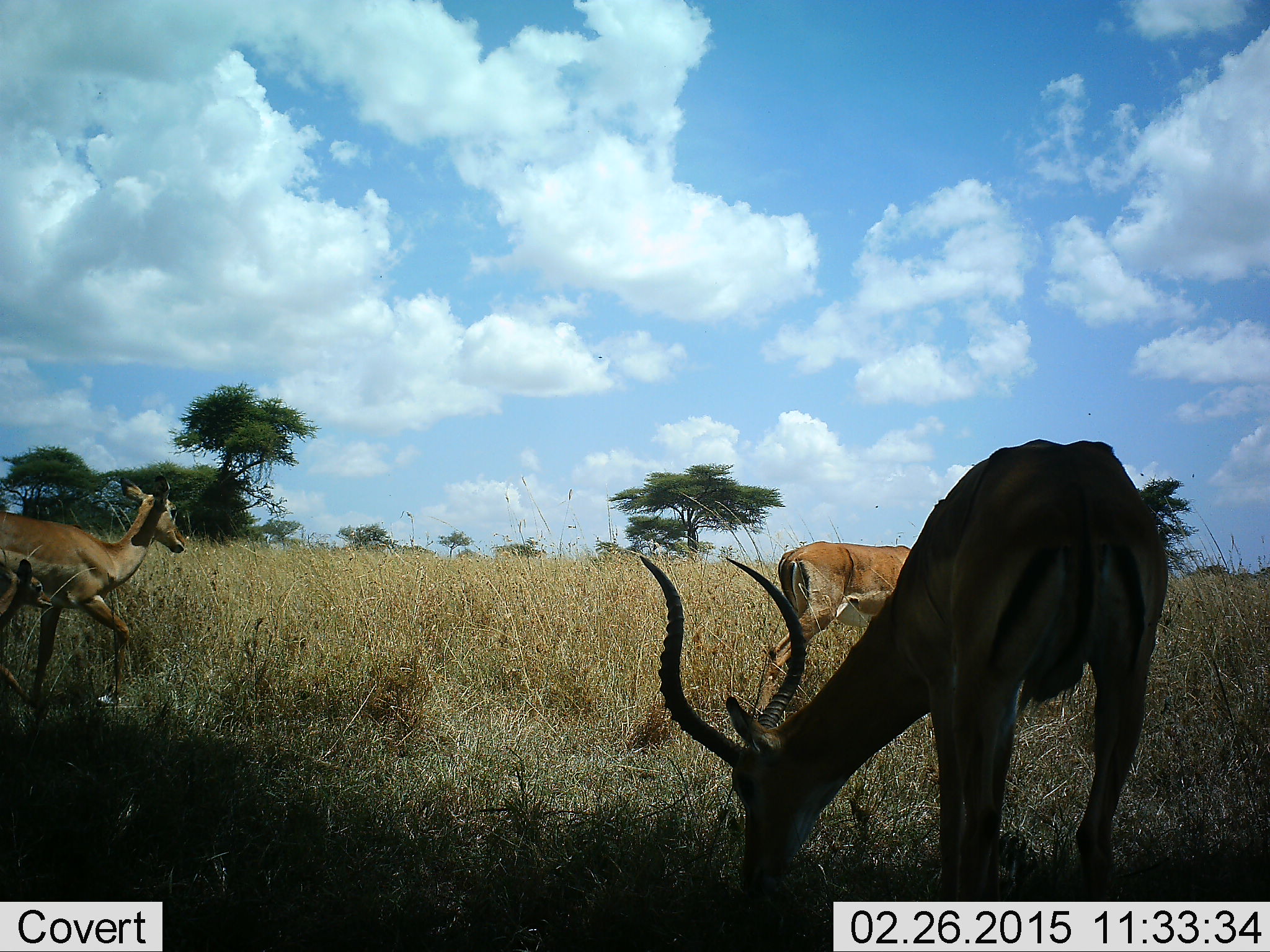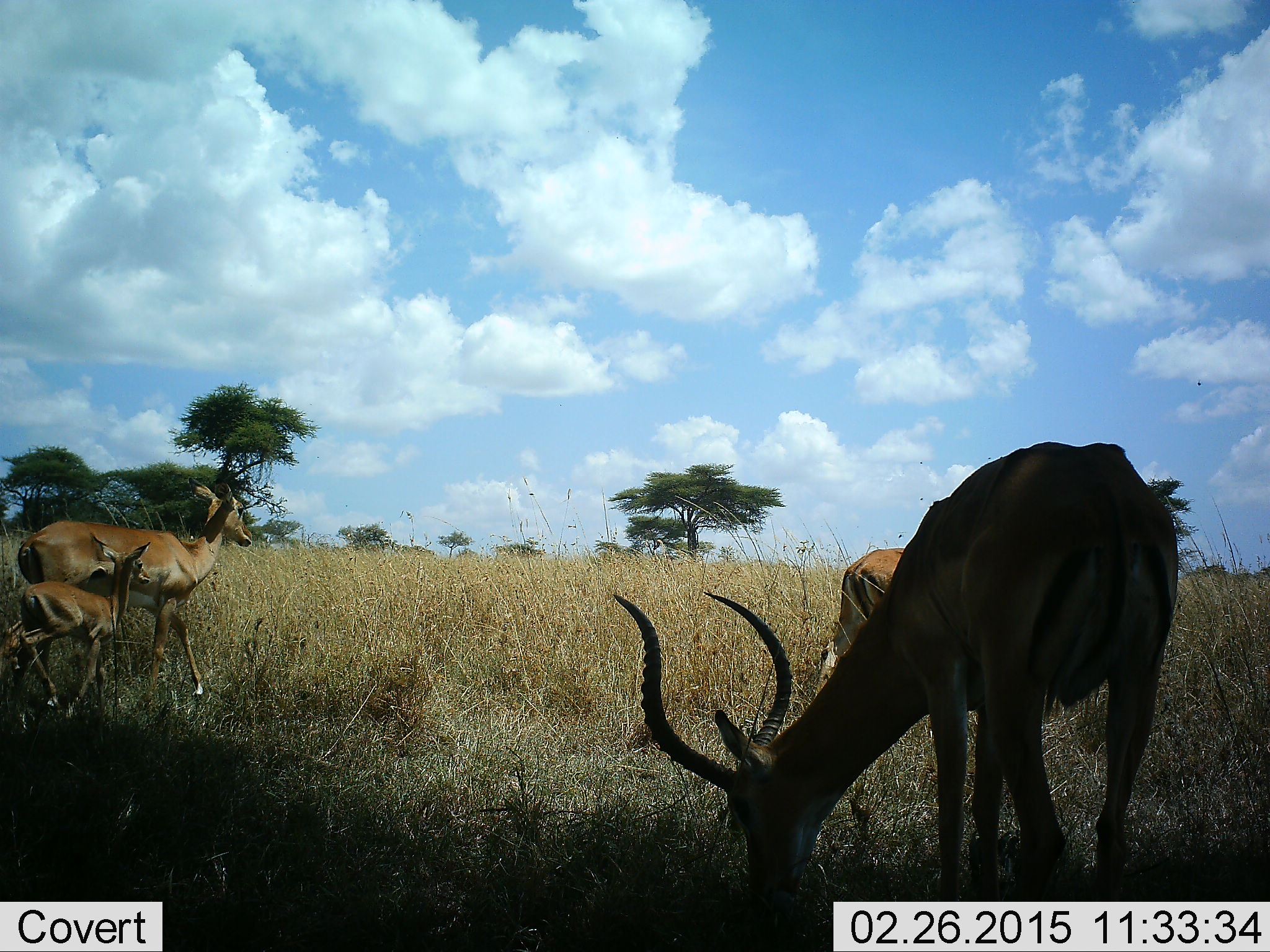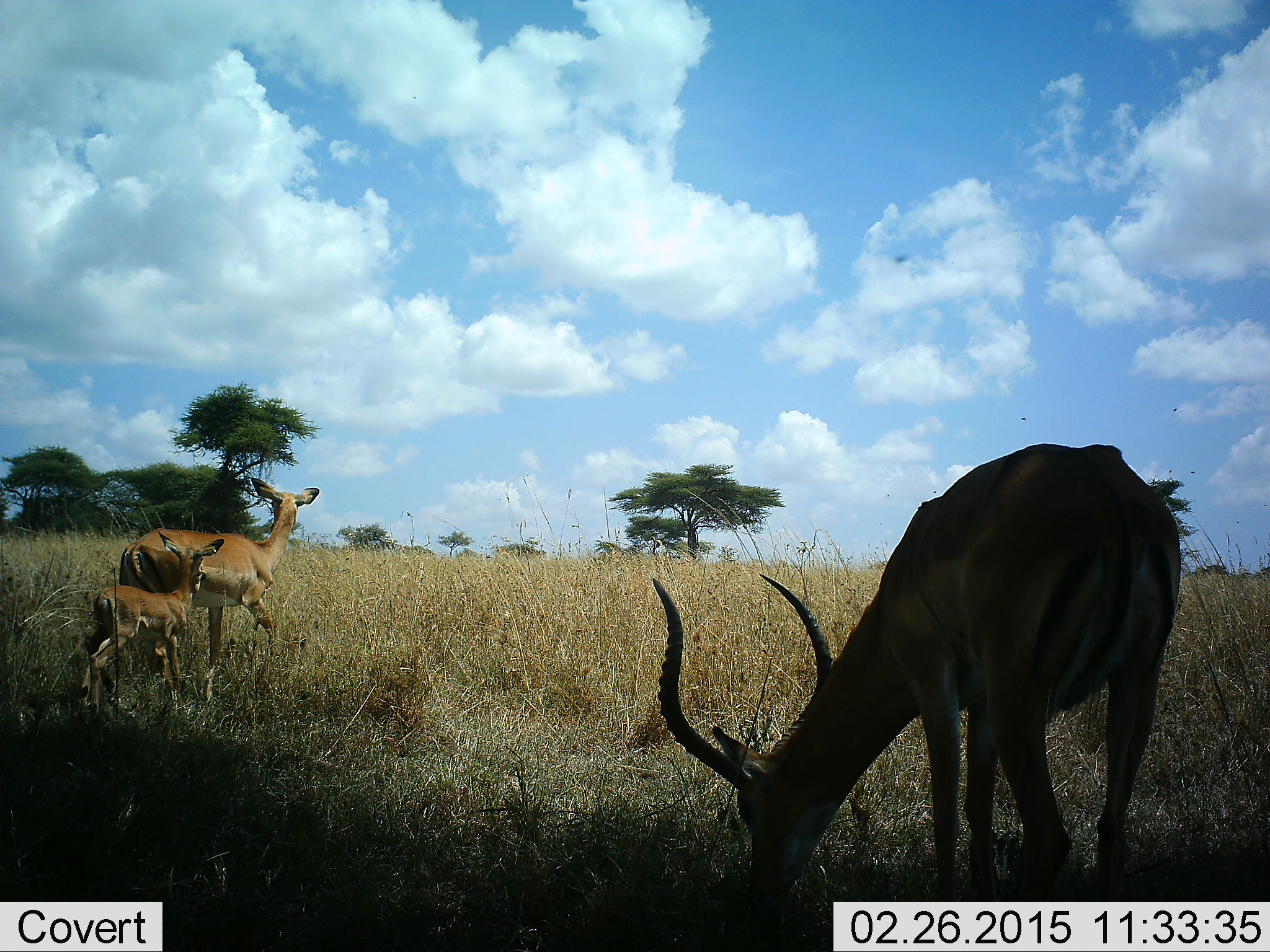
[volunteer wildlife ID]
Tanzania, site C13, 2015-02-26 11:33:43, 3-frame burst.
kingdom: Animalia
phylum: Chordata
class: Mammalia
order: Artiodactyla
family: Bovidae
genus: Aepyceros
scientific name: Aepyceros melampus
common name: impala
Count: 4.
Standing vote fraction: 50%.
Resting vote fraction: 0%.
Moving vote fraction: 90%.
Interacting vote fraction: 0%.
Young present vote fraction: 100%.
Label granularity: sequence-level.